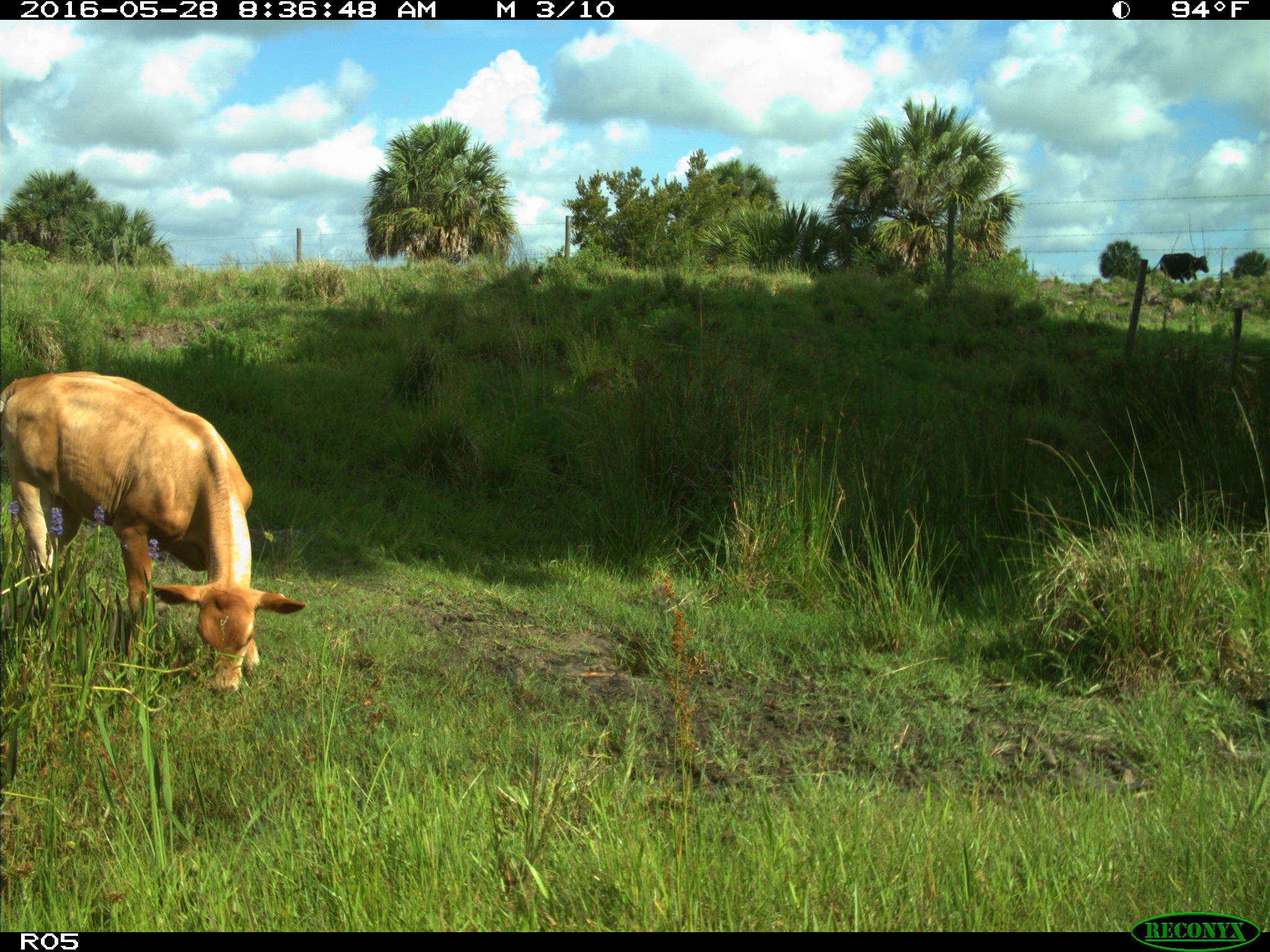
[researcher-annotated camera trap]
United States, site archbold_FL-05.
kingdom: Animalia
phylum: Chordata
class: Mammalia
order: Artiodactyla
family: Bovidae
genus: Bos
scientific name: Bos taurus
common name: domestic cow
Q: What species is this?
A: Bos taurus (domestic cow).